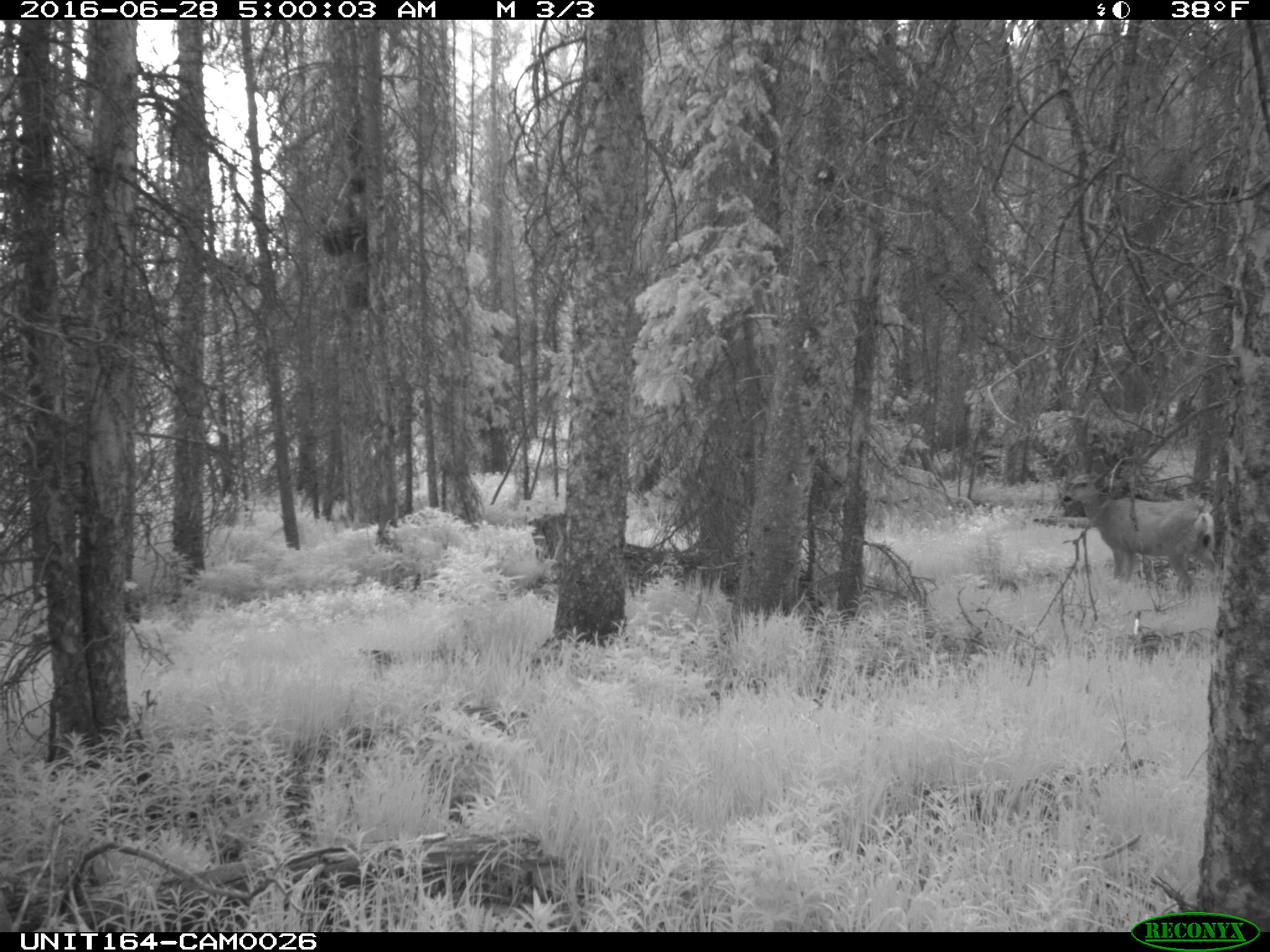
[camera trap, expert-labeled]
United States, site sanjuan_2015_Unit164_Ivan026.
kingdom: Animalia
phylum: Chordata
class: Mammalia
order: Artiodactyla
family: Cervidae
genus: Odocoileus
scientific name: Odocoileus hemionus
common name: mule deer